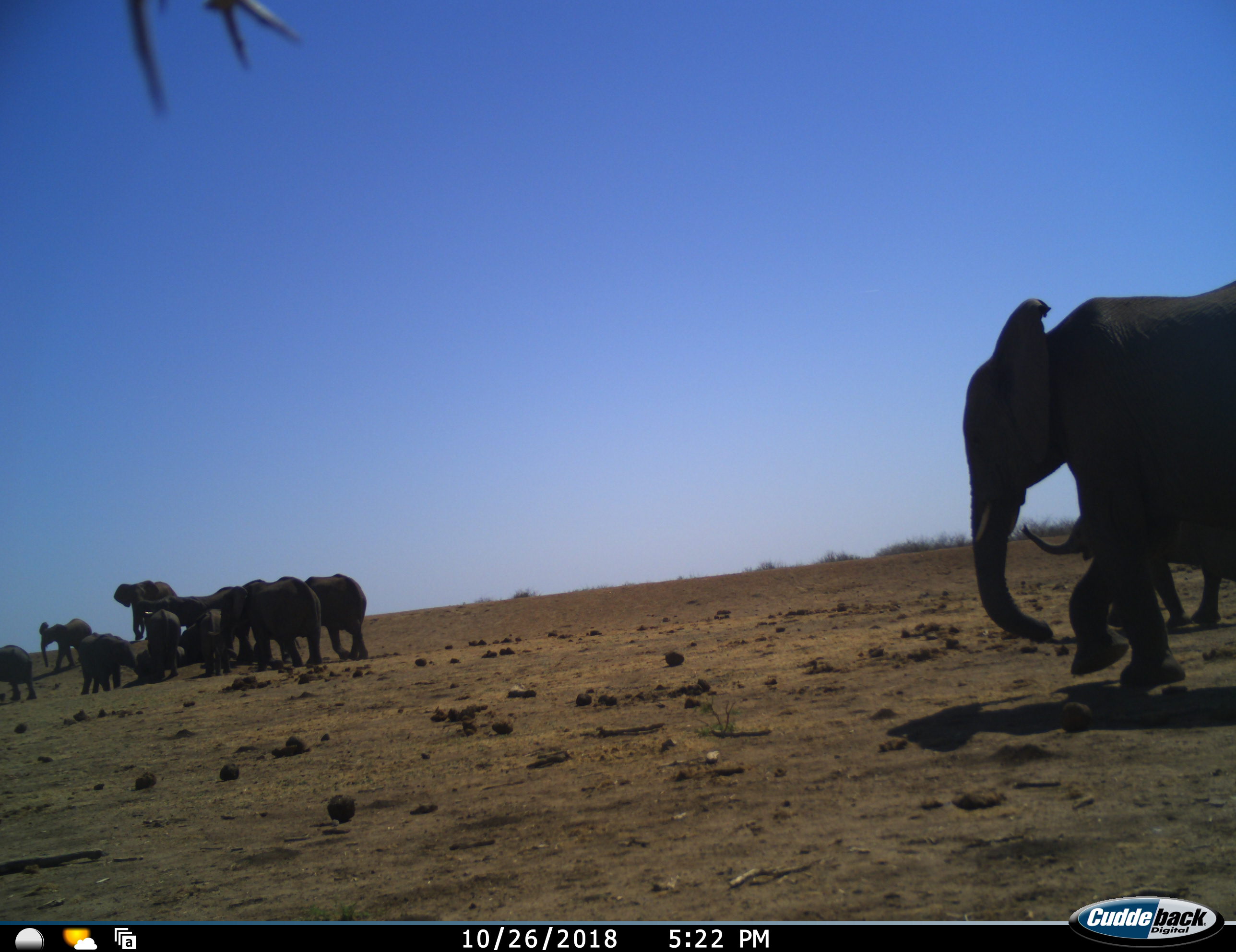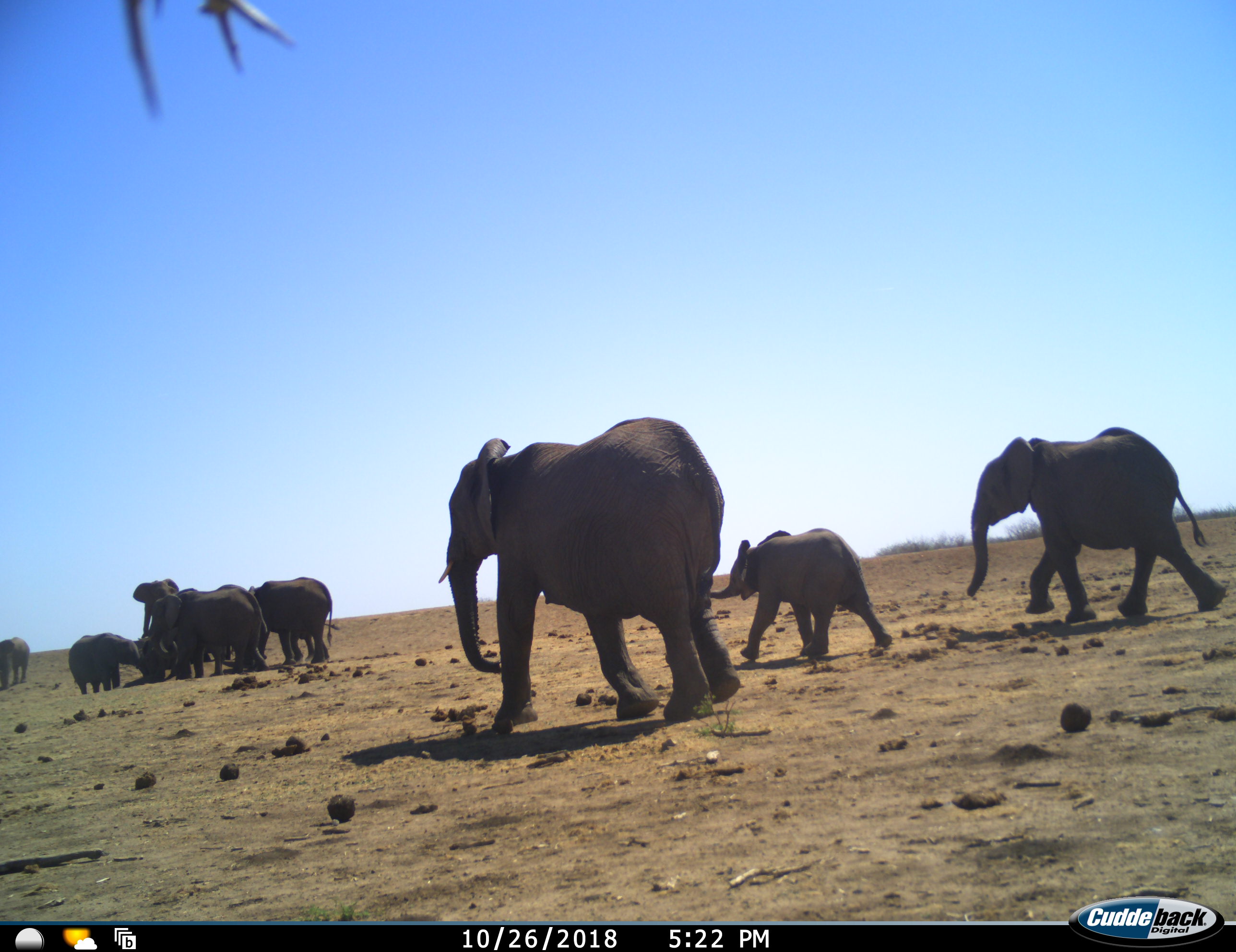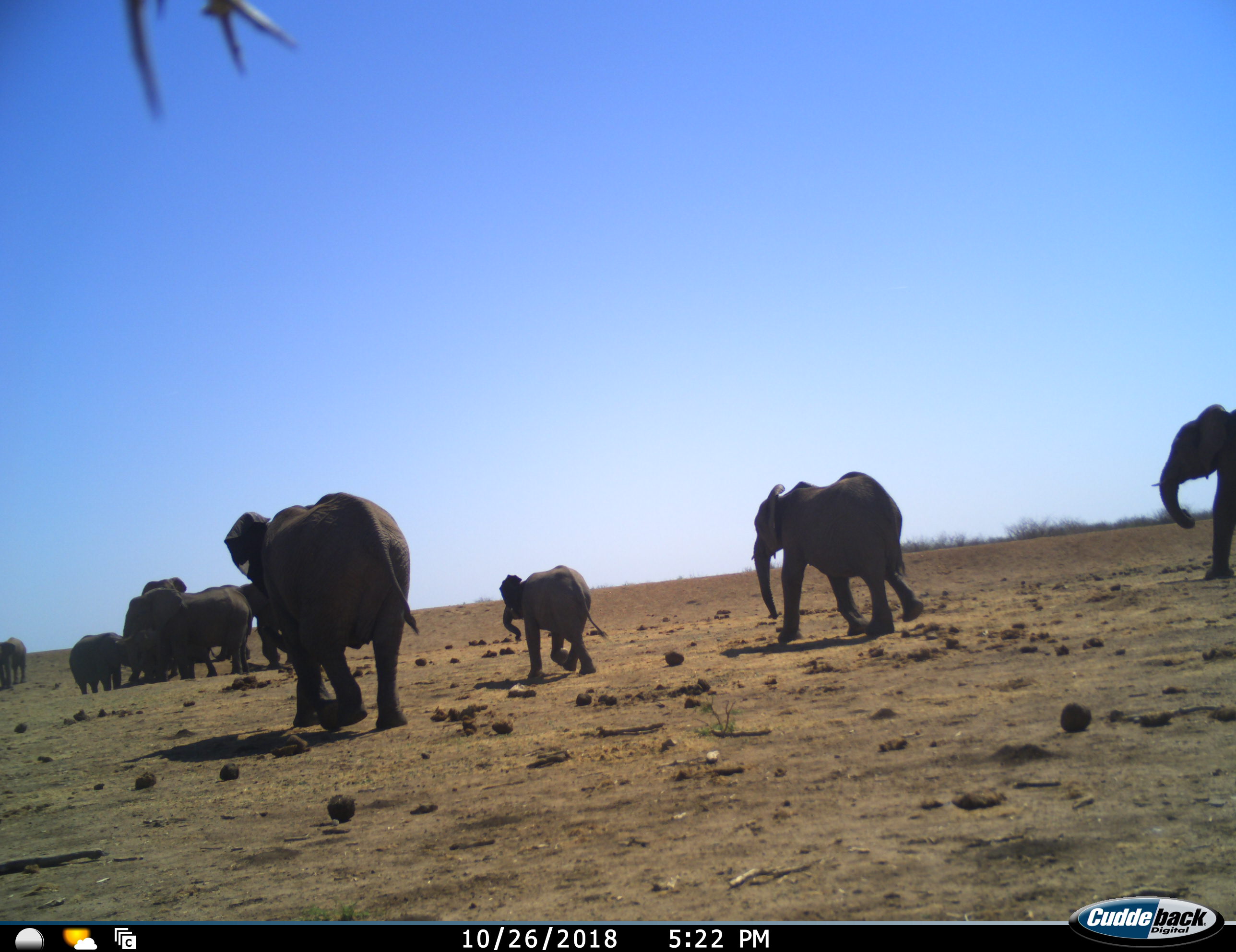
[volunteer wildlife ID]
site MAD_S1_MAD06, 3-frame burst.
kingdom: Animalia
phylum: Chordata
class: Mammalia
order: Proboscidea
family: Elephantidae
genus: Loxodonta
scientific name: Loxodonta africana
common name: african bush elephant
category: elephant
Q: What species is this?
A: Elephant (african bush elephant) (Loxodonta africana).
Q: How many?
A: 11-50.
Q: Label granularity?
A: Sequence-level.